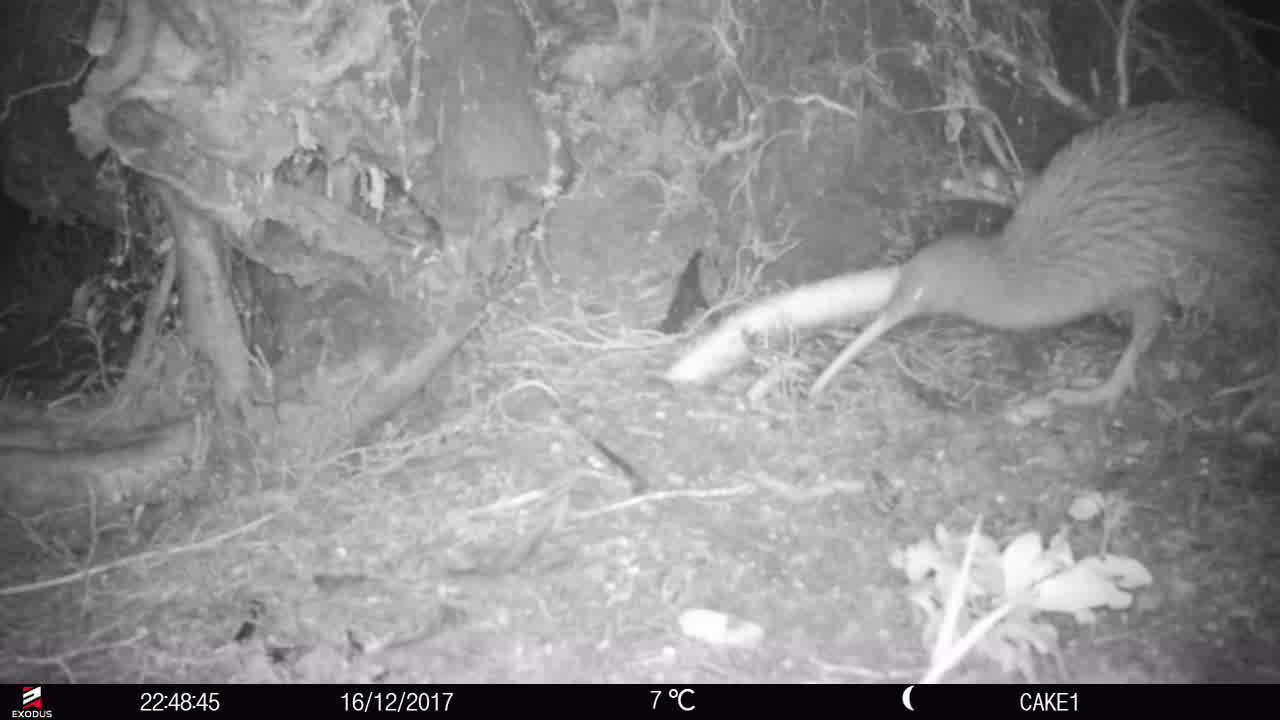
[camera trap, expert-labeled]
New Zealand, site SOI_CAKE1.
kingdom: Animalia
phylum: Chordata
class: Aves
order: Apterygiformes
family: Apterygidae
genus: Apteryx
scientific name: Apteryx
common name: kiwi